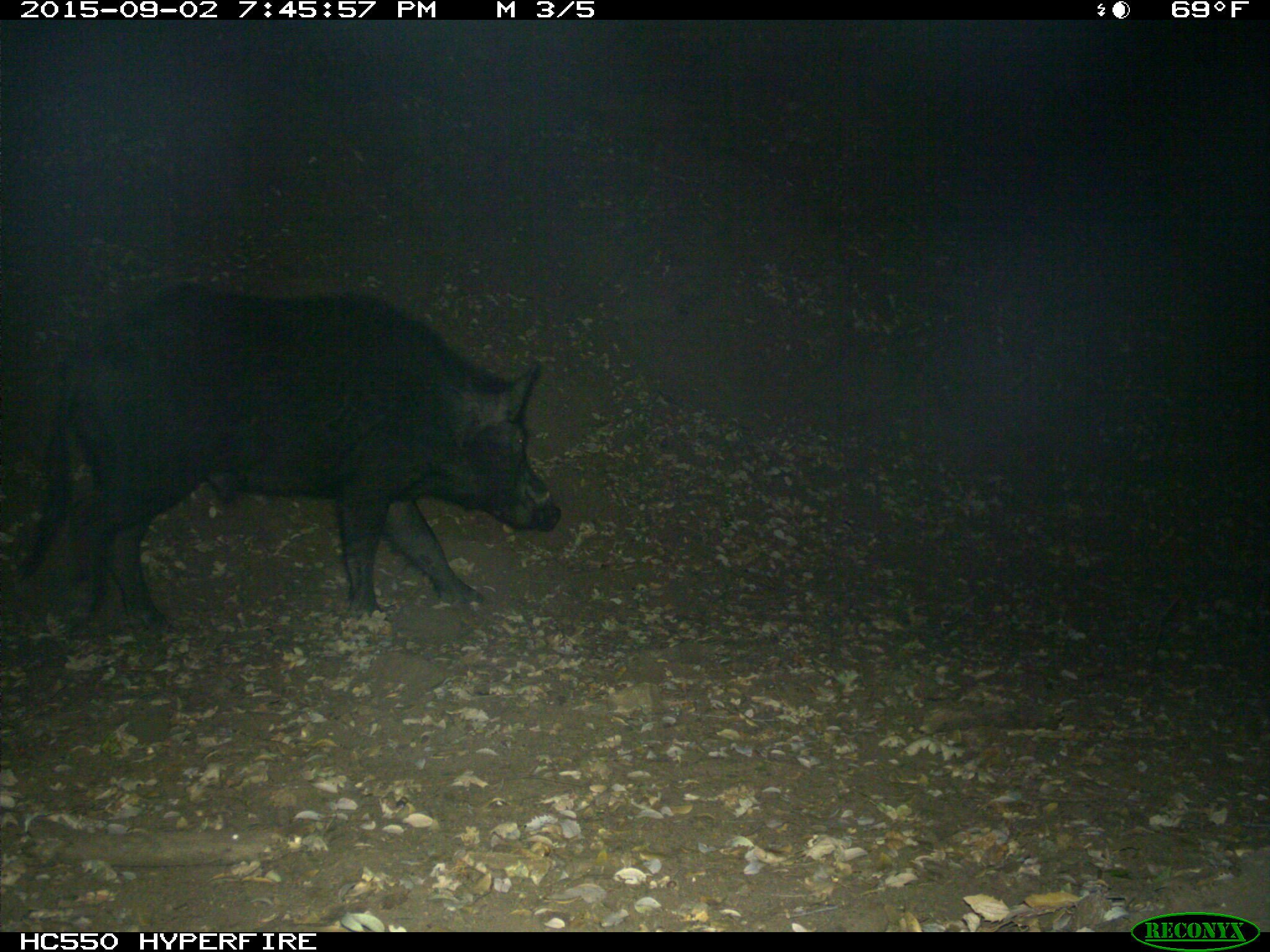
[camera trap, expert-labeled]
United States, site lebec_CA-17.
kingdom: Animalia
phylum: Chordata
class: Mammalia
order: Artiodactyla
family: Suidae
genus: Sus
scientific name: Sus scrofa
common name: wild boar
Sus scrofa (wild boar).